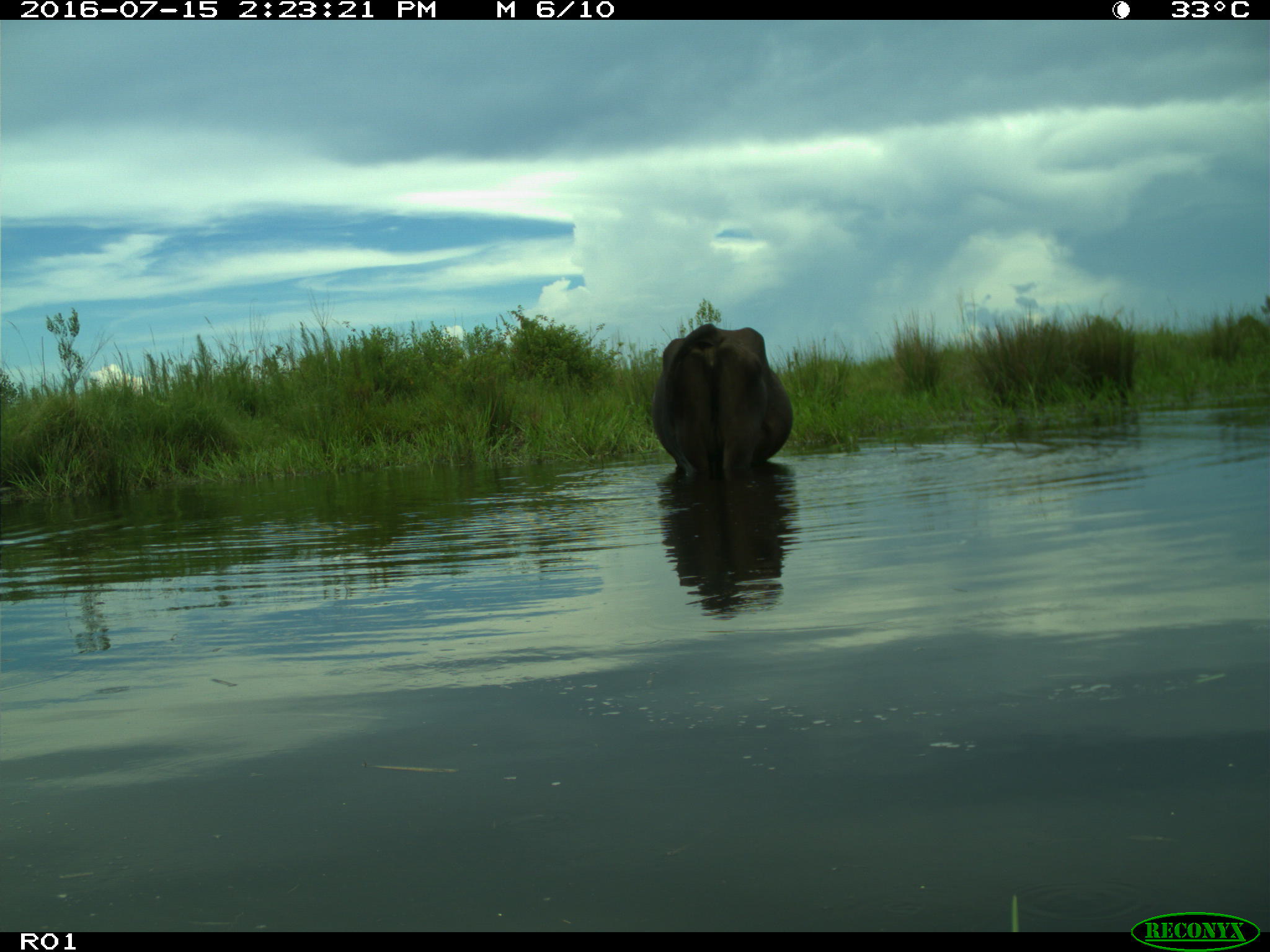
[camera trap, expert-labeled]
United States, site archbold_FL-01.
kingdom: Animalia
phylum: Chordata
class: Mammalia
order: Artiodactyla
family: Bovidae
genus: Bos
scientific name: Bos taurus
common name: domestic cow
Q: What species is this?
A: Bos taurus (domestic cow).